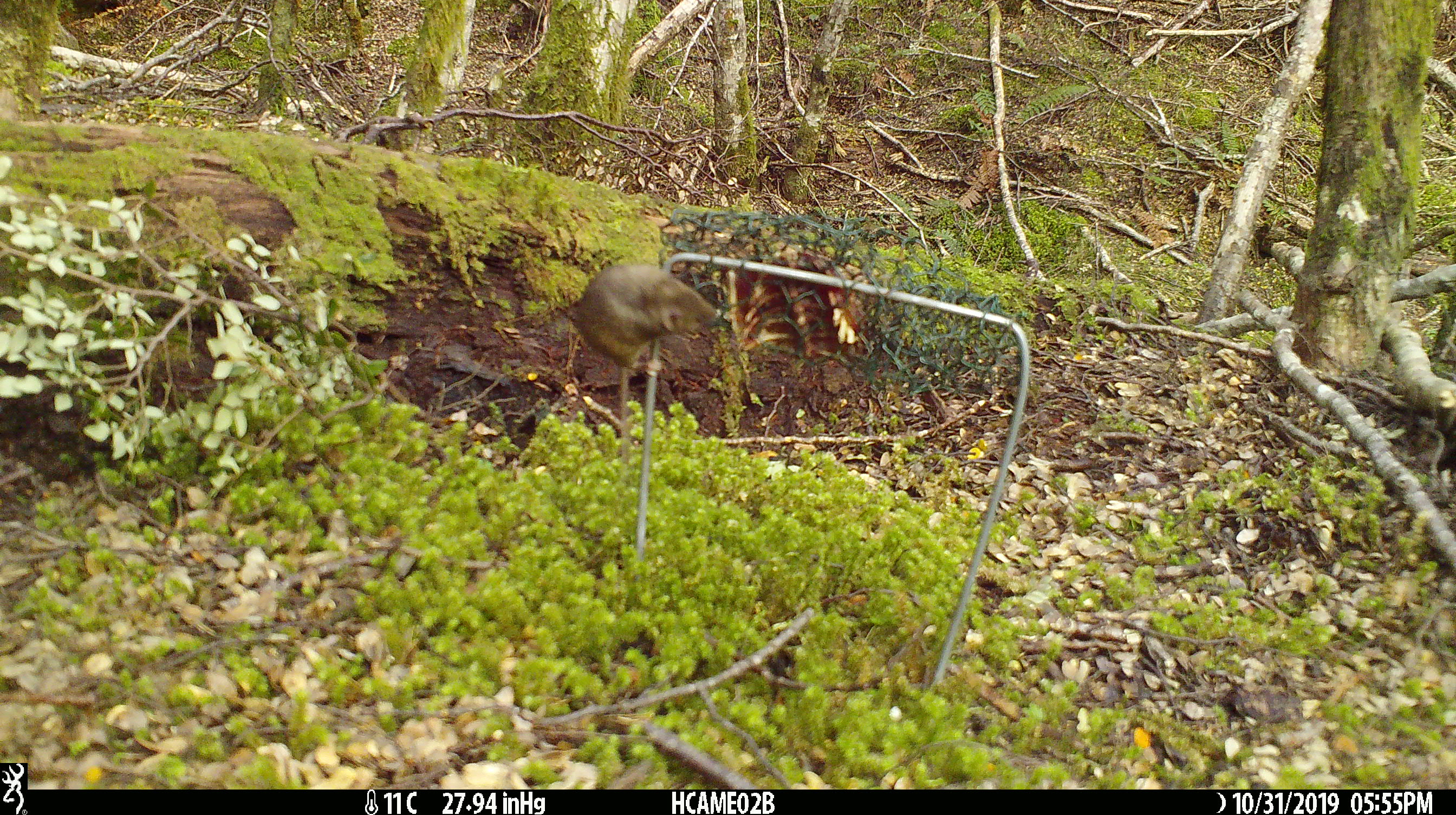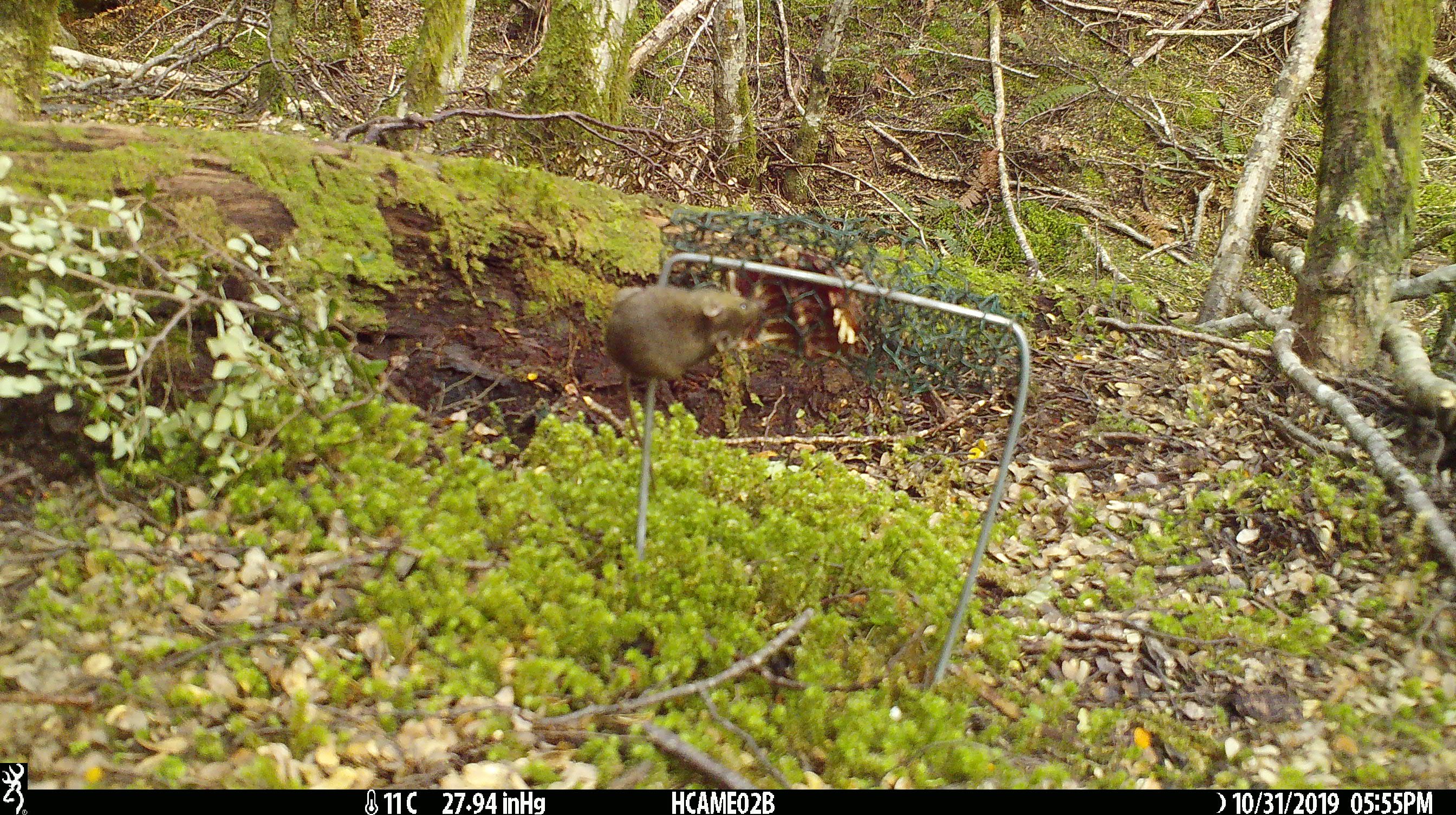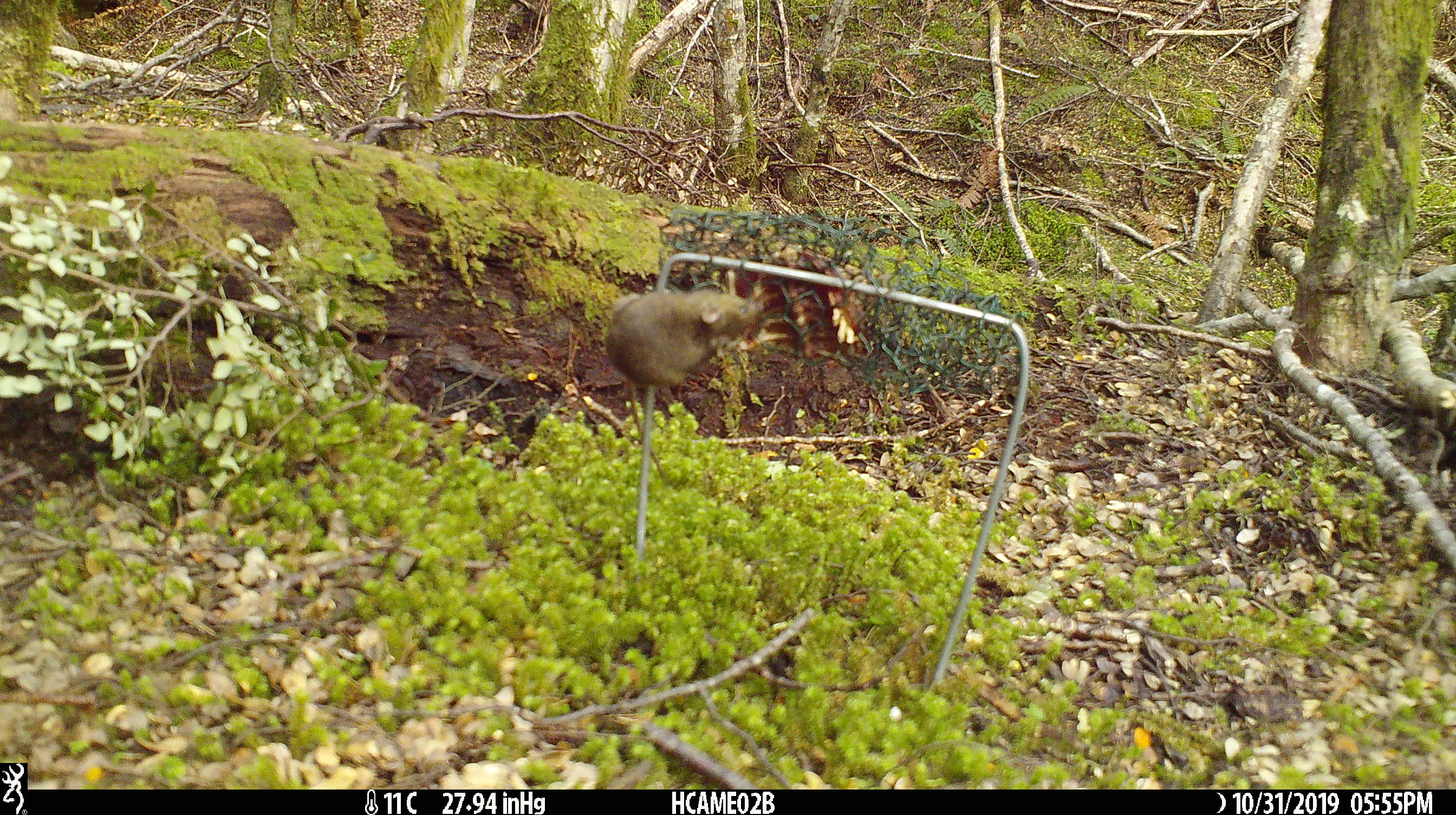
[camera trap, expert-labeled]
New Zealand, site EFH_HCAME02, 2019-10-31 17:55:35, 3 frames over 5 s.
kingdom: Animalia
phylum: Chordata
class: Mammalia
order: Rodentia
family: Muridae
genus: Mus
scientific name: Mus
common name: mouse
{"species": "mouse (Mus)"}